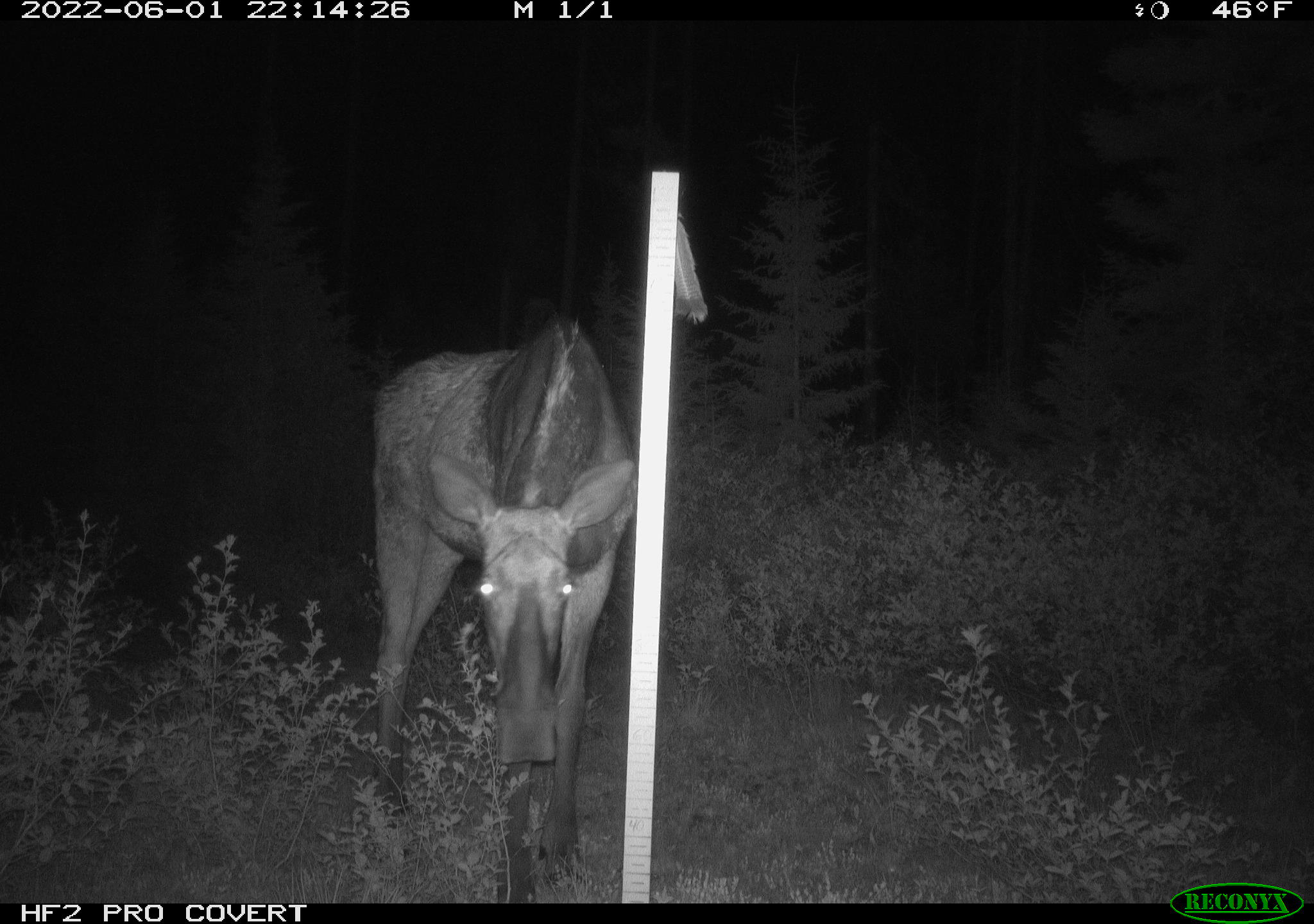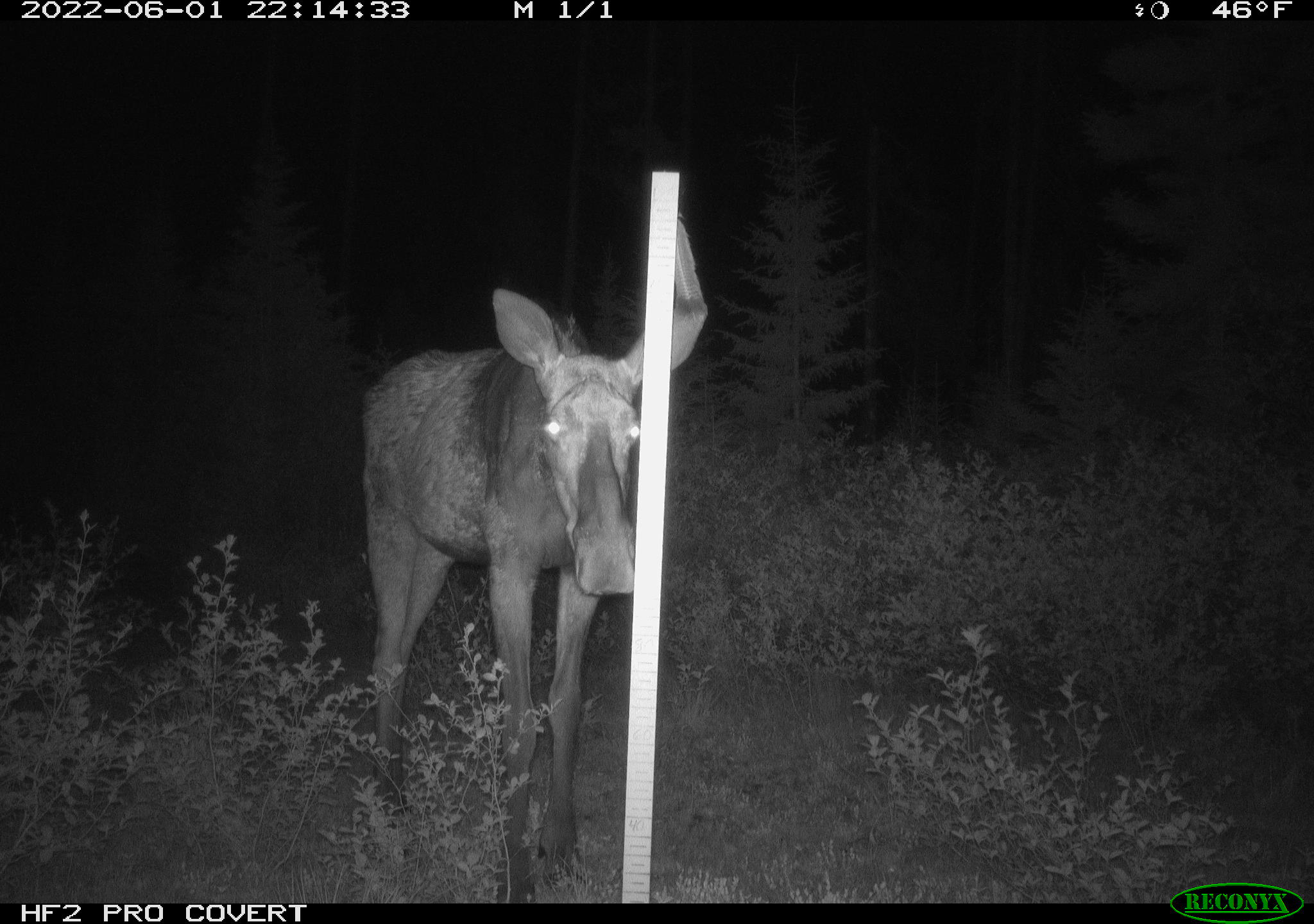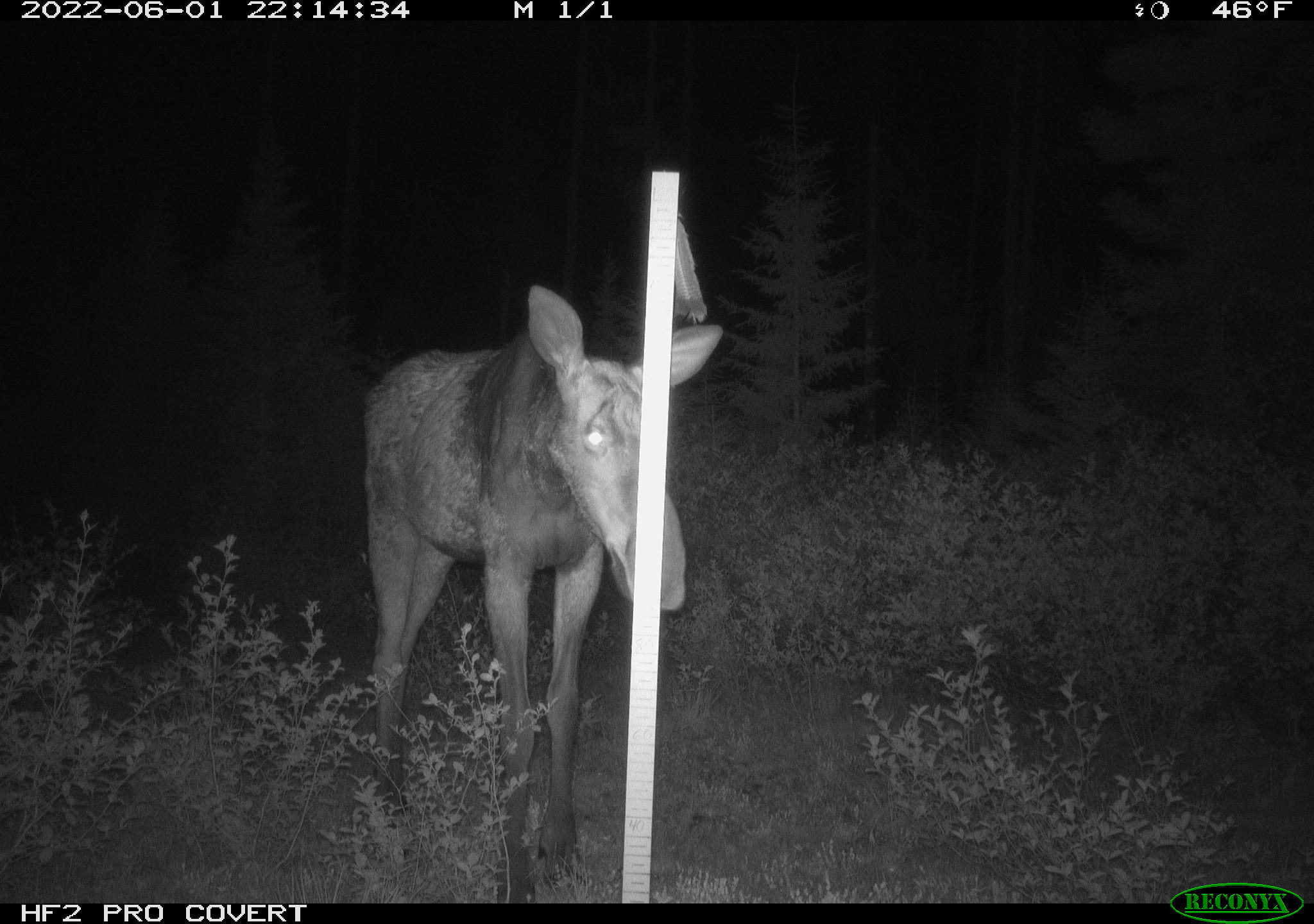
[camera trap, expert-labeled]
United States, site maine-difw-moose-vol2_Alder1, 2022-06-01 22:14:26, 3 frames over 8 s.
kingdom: Animalia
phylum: Chordata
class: Mammalia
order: Artiodactyla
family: Cervidae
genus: Alces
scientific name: Alces alces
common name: moose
Moose (Alces alces).